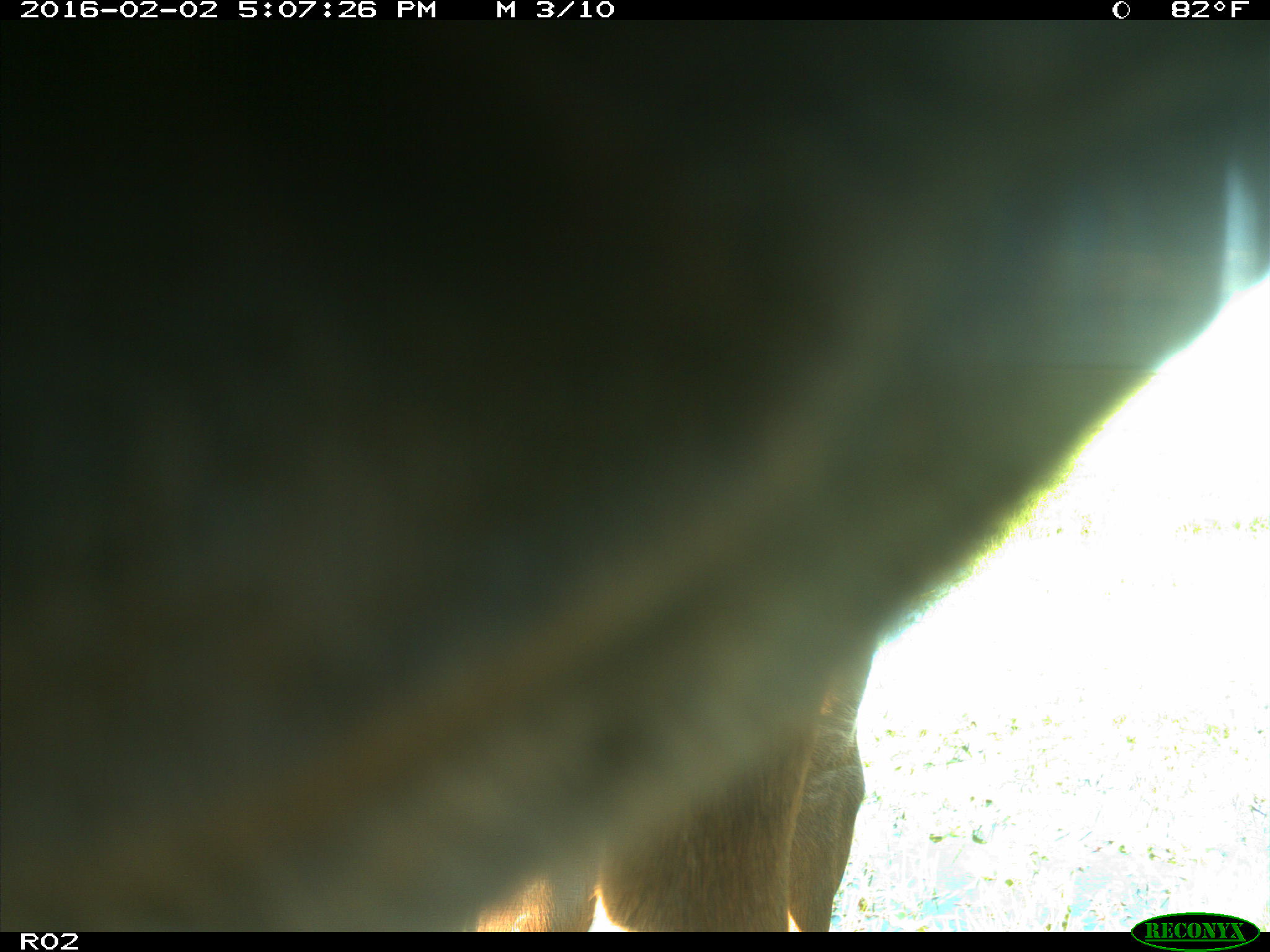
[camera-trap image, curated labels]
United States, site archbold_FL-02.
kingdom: Animalia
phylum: Chordata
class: Mammalia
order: Artiodactyla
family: Bovidae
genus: Bos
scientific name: Bos taurus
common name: domestic cow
Bos taurus (domestic cow).